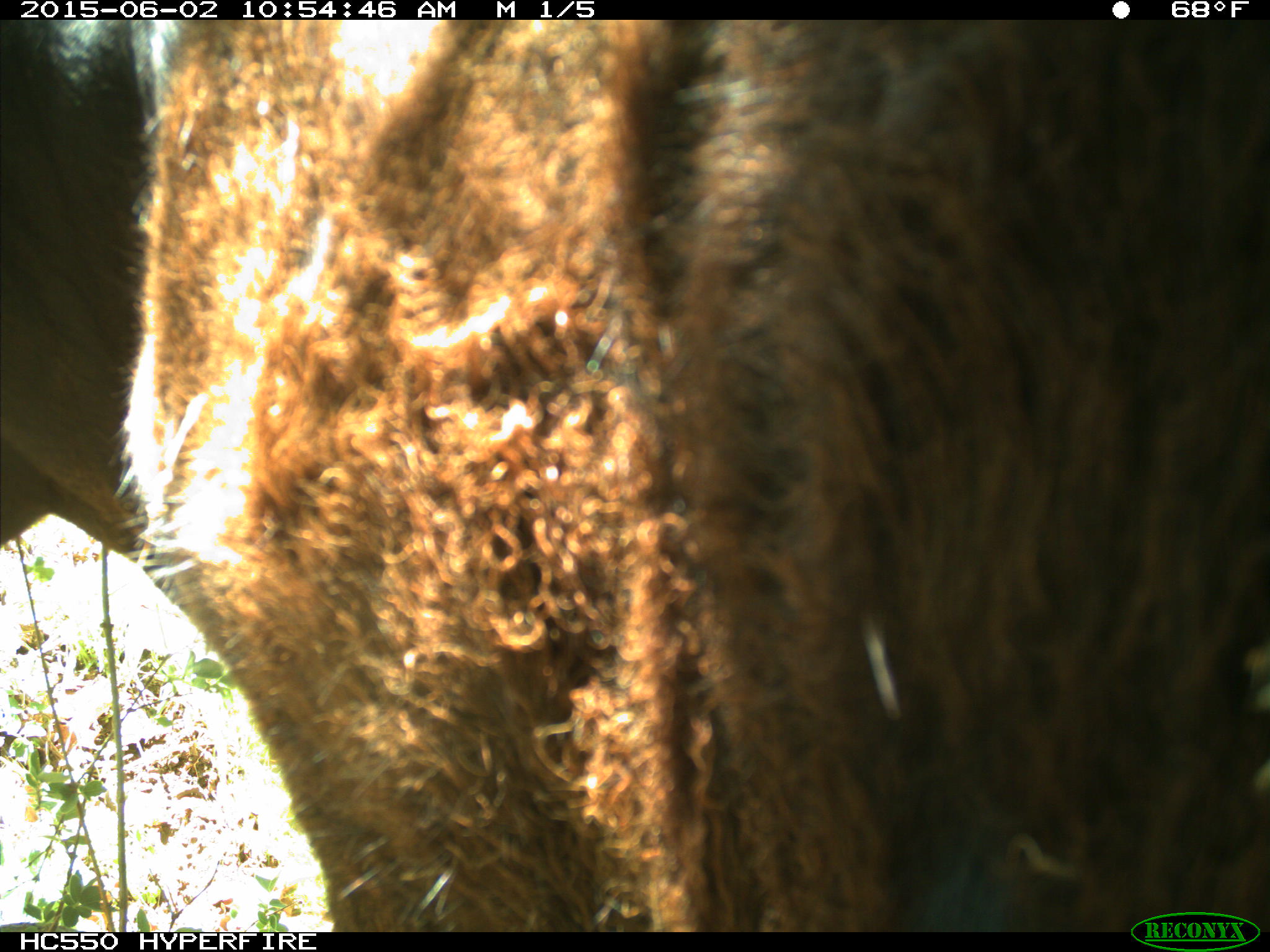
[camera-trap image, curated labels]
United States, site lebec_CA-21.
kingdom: Animalia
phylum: Chordata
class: Mammalia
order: Artiodactyla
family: Bovidae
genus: Bos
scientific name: Bos taurus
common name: domestic cow